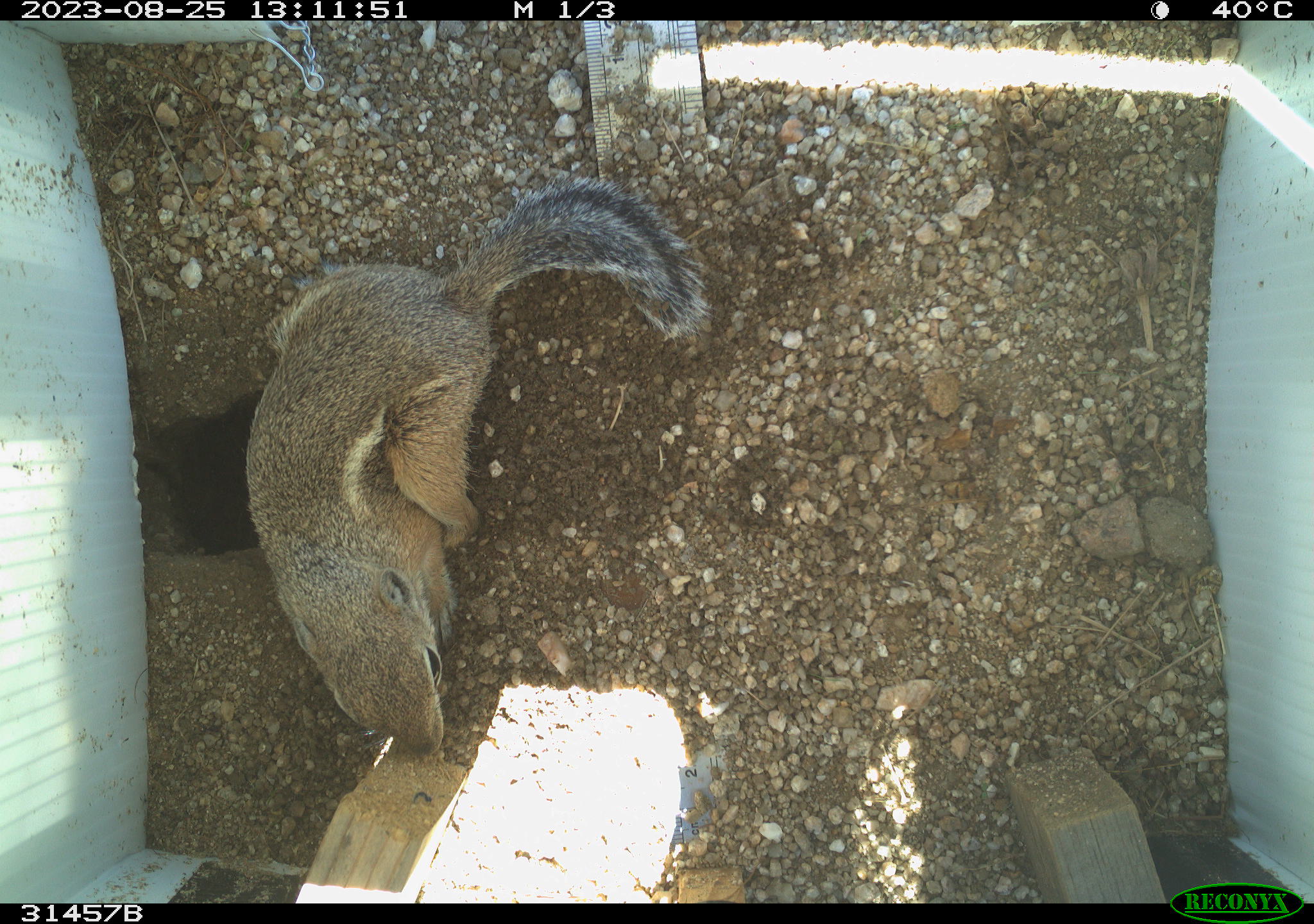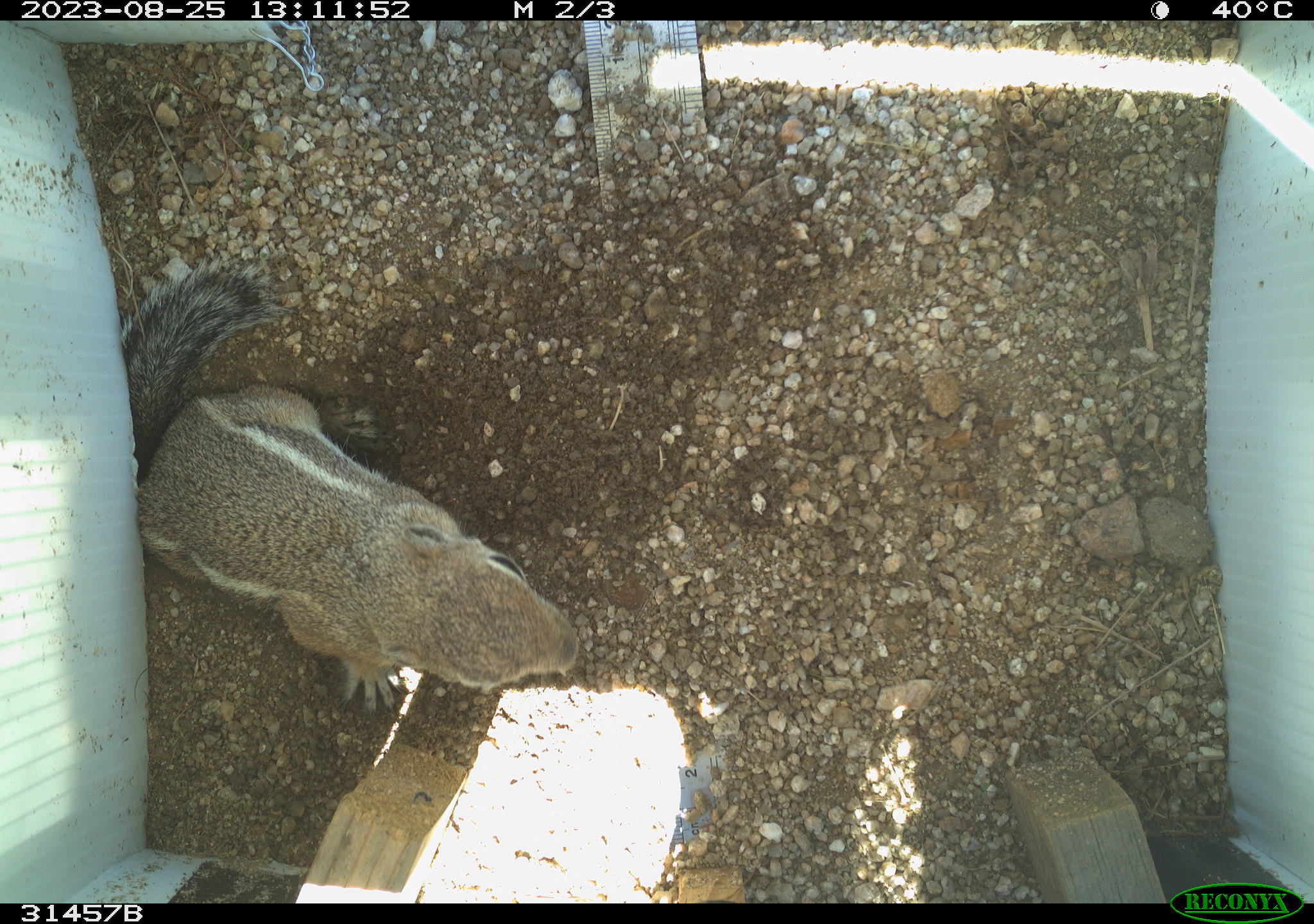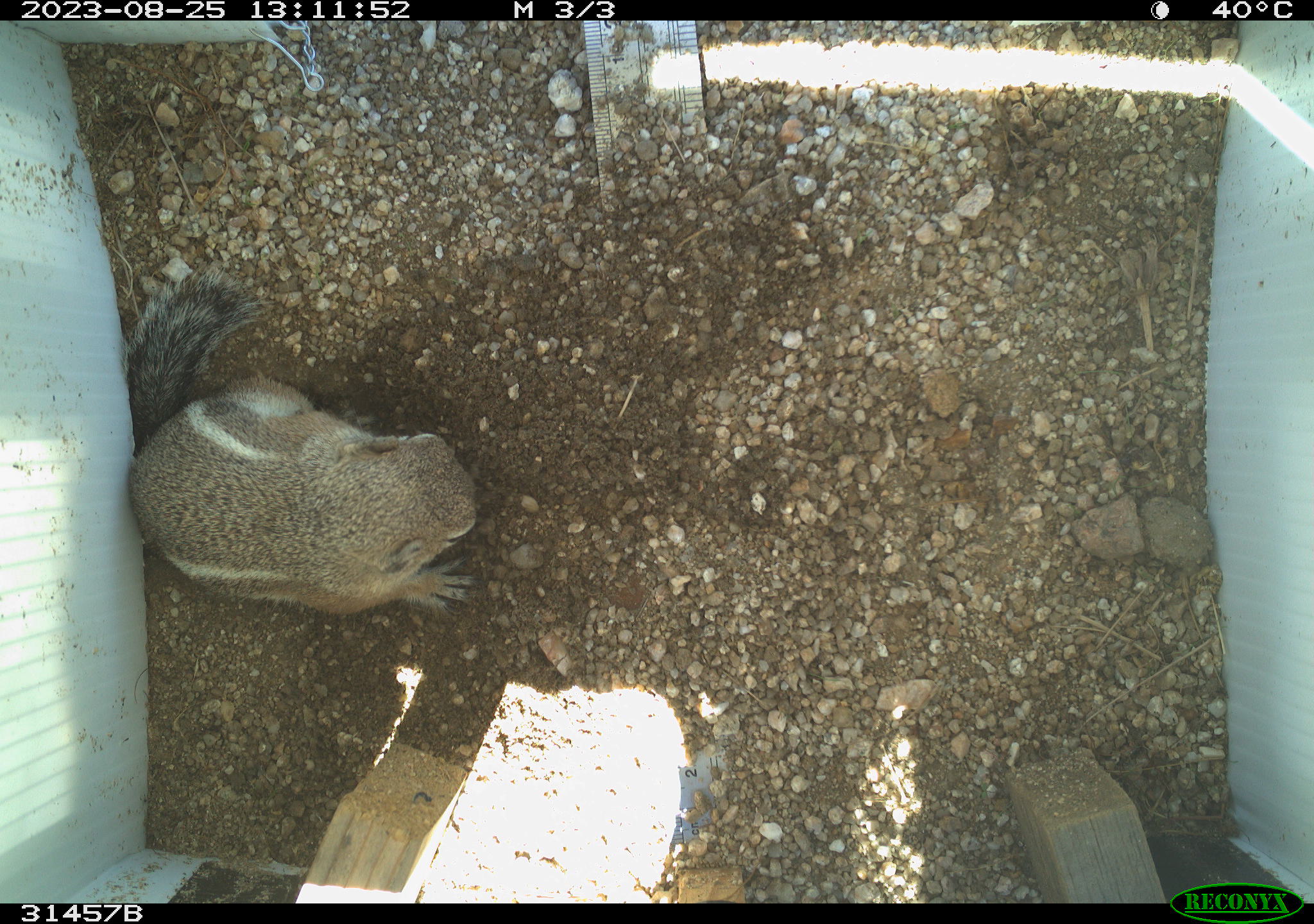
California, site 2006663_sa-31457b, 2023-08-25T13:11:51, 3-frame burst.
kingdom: Animalia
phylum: Chordata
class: Mammalia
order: Rodentia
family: Sciuridae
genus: Ammospermophilus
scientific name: Ammospermophilus leucurus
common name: white-tailed antelope squirrel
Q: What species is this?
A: White-tailed antelope squirrel (Ammospermophilus leucurus).